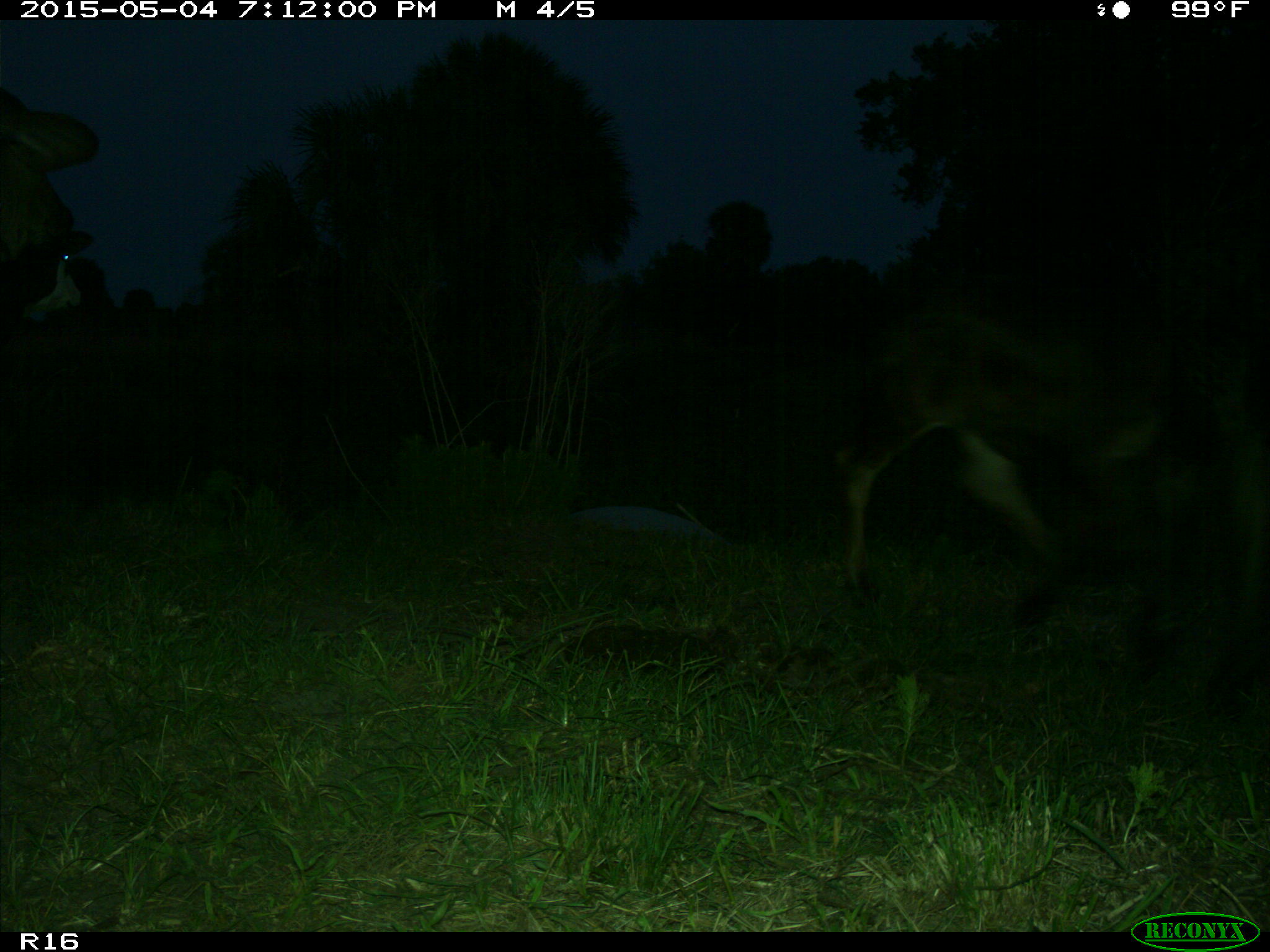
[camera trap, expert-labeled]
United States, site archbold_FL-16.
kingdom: Animalia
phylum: Chordata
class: Mammalia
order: Artiodactyla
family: Bovidae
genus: Bos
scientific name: Bos taurus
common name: domestic cow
Bos taurus (domestic cow).